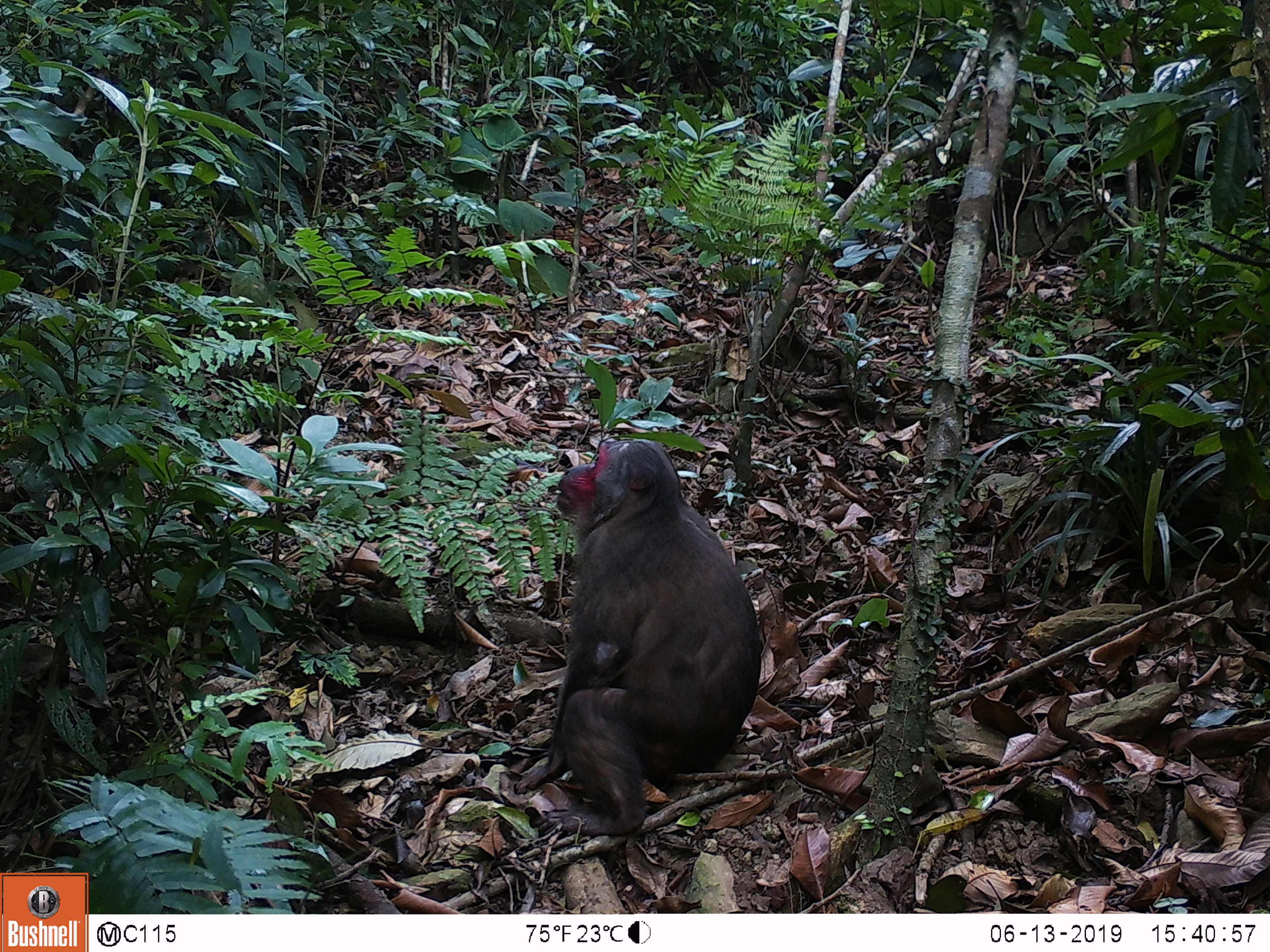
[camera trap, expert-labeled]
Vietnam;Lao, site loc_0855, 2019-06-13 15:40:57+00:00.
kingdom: Animalia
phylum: Chordata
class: Mammalia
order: Primates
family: Cercopithecidae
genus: Macaca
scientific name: Macaca arctoides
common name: stump-tailed macaque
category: stump tailed macaque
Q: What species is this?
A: Stump tailed macaque (stump-tailed macaque) (Macaca arctoides).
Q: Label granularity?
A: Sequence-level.